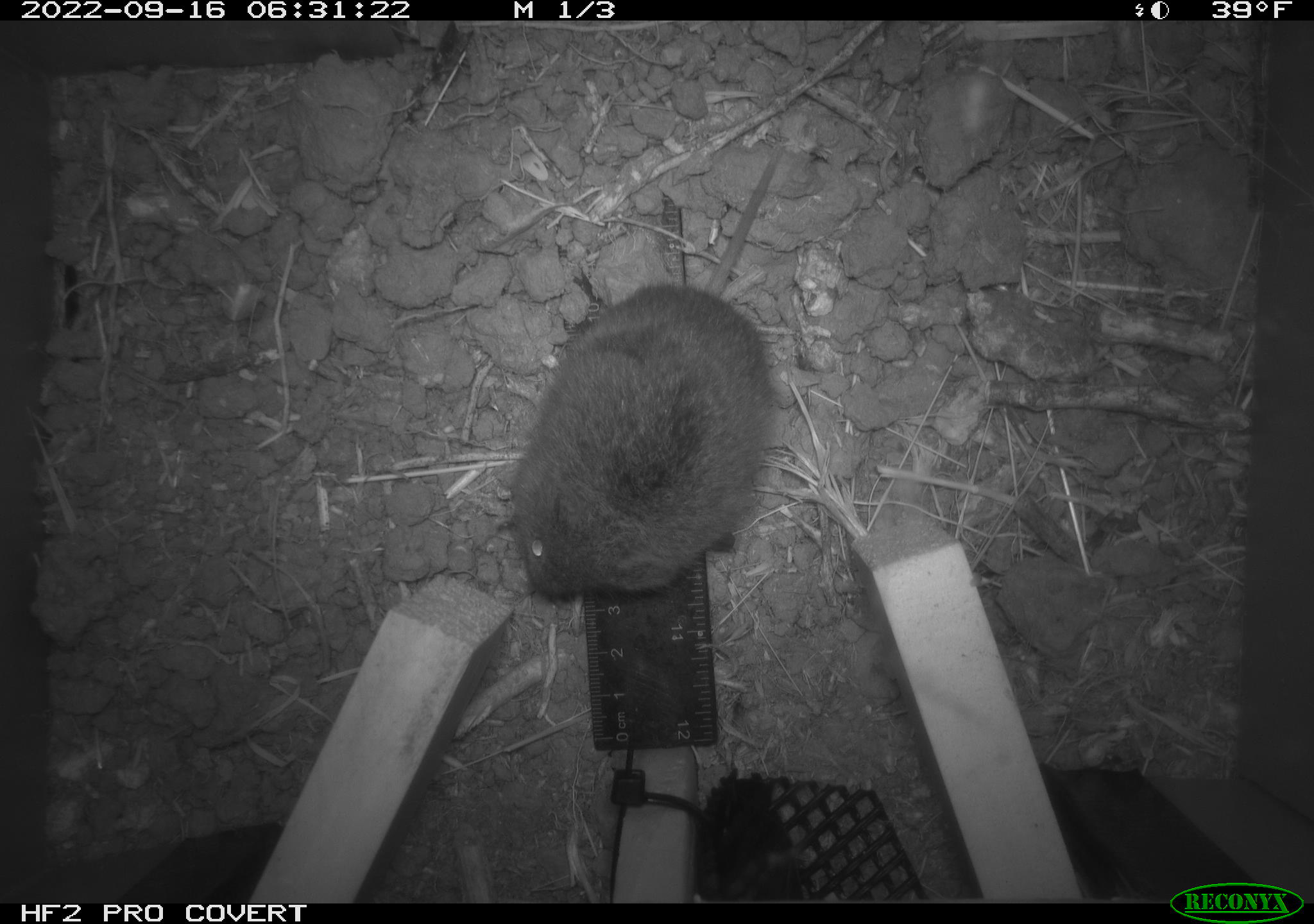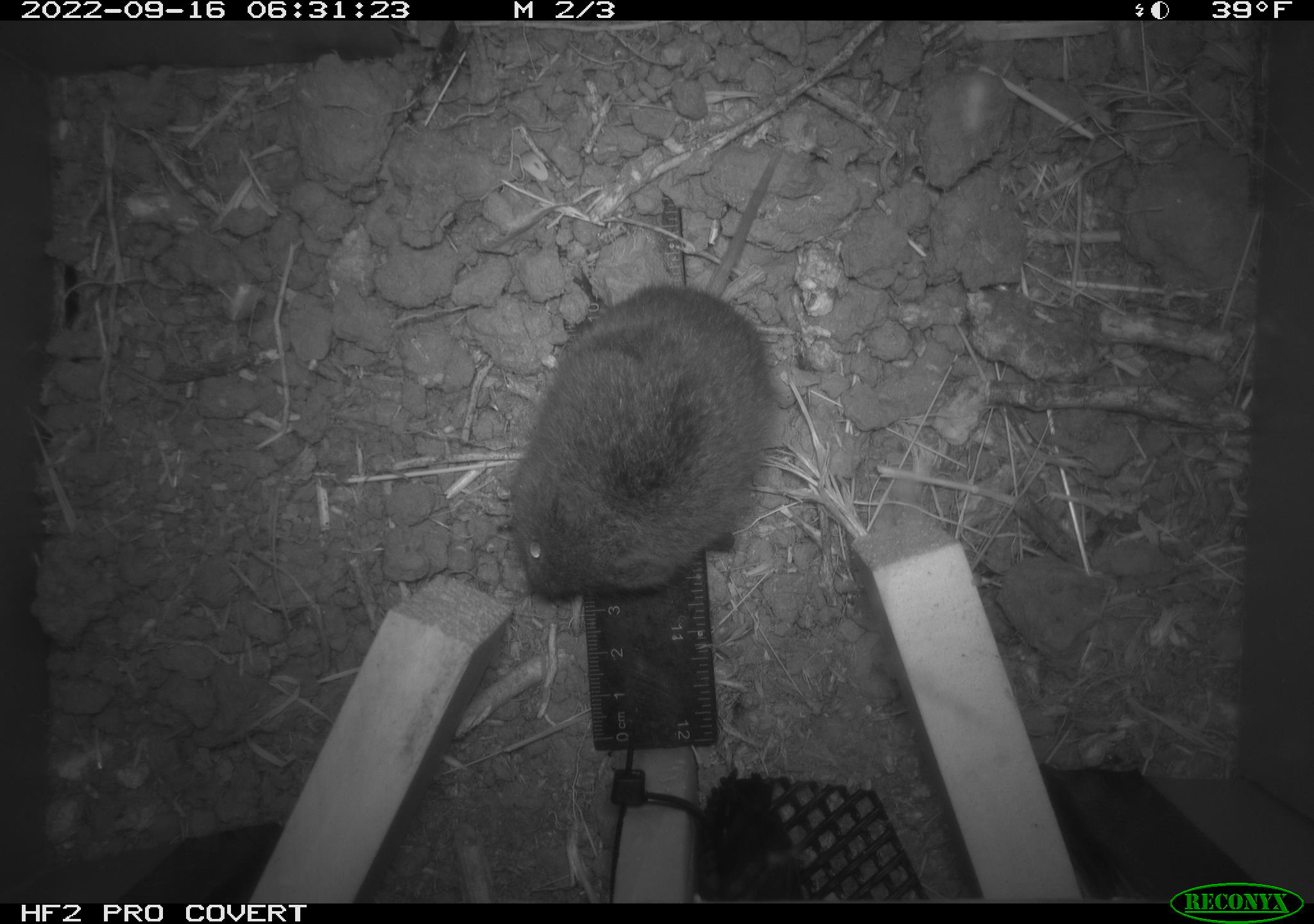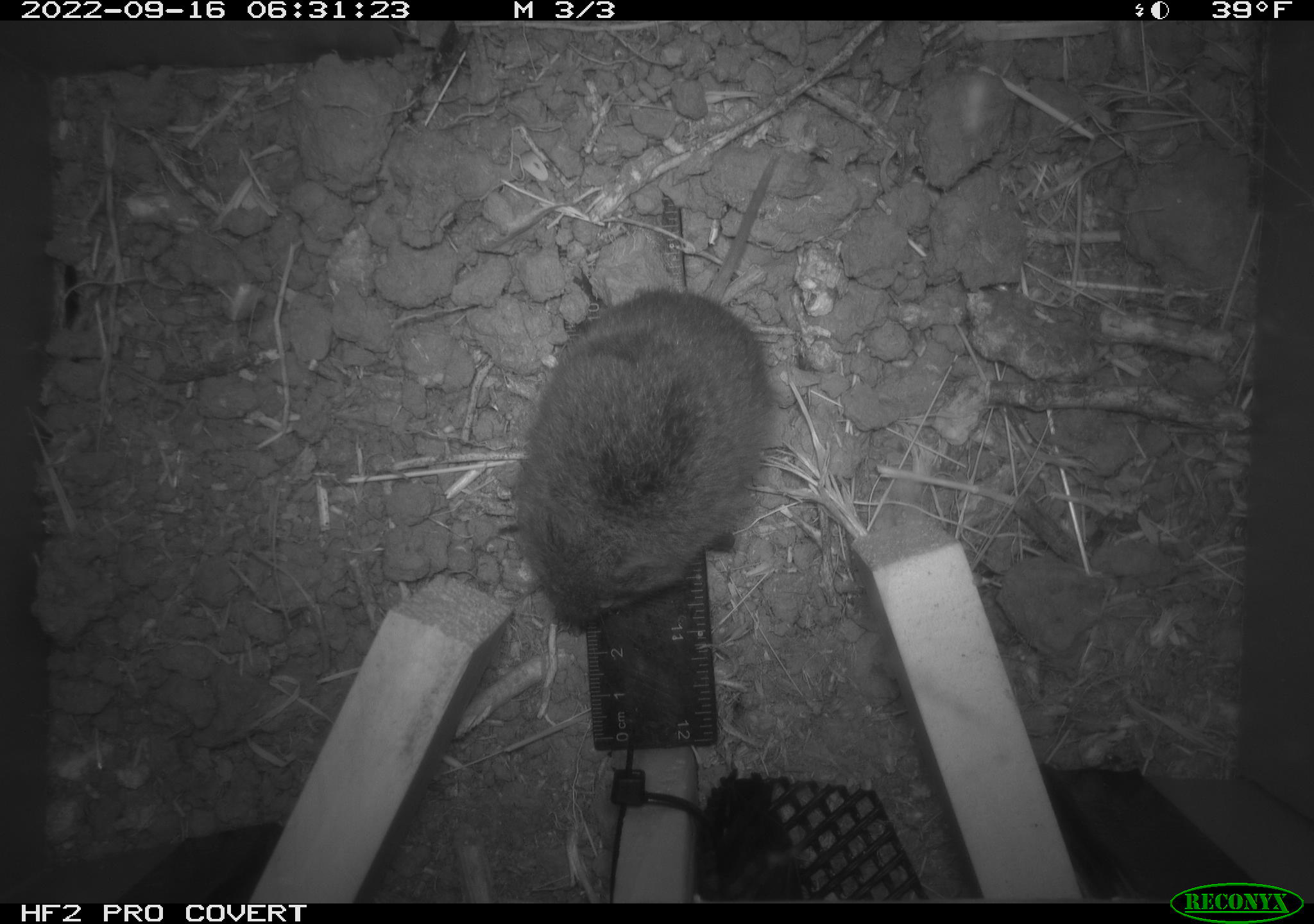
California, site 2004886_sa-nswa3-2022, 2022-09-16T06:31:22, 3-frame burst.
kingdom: Animalia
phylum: Chordata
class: Mammalia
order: Rodentia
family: Cricetidae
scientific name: Cricetidae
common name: hamsters, voles, lemmings, and allies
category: cricetidae family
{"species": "cricetidae family (hamsters, voles, lemmings, and allies) (Cricetidae)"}